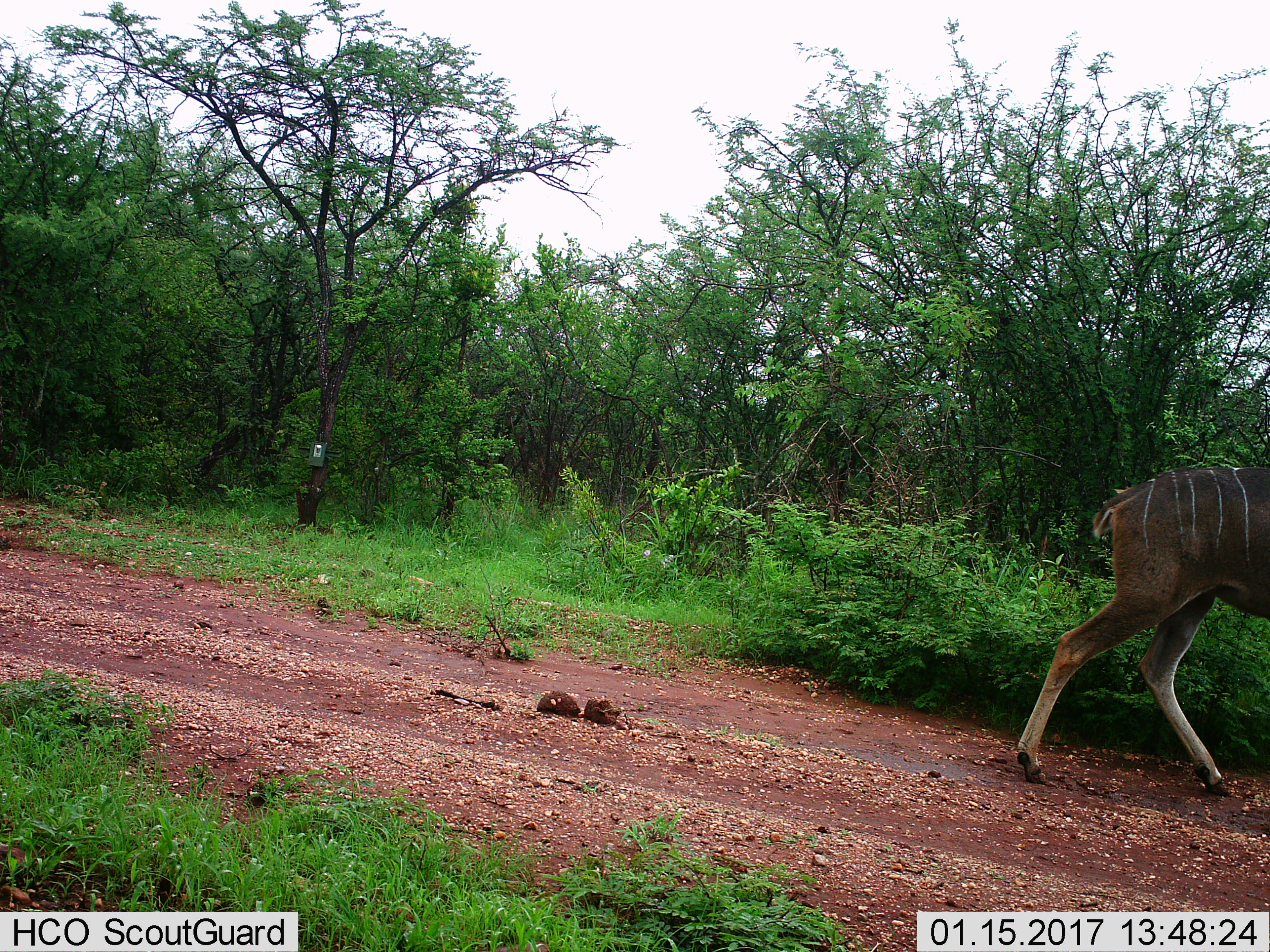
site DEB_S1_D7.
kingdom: Animalia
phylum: Chordata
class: Mammalia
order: Artiodactyla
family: Bovidae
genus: Tragelaphus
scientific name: Tragelaphus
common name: kudu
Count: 1.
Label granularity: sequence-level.